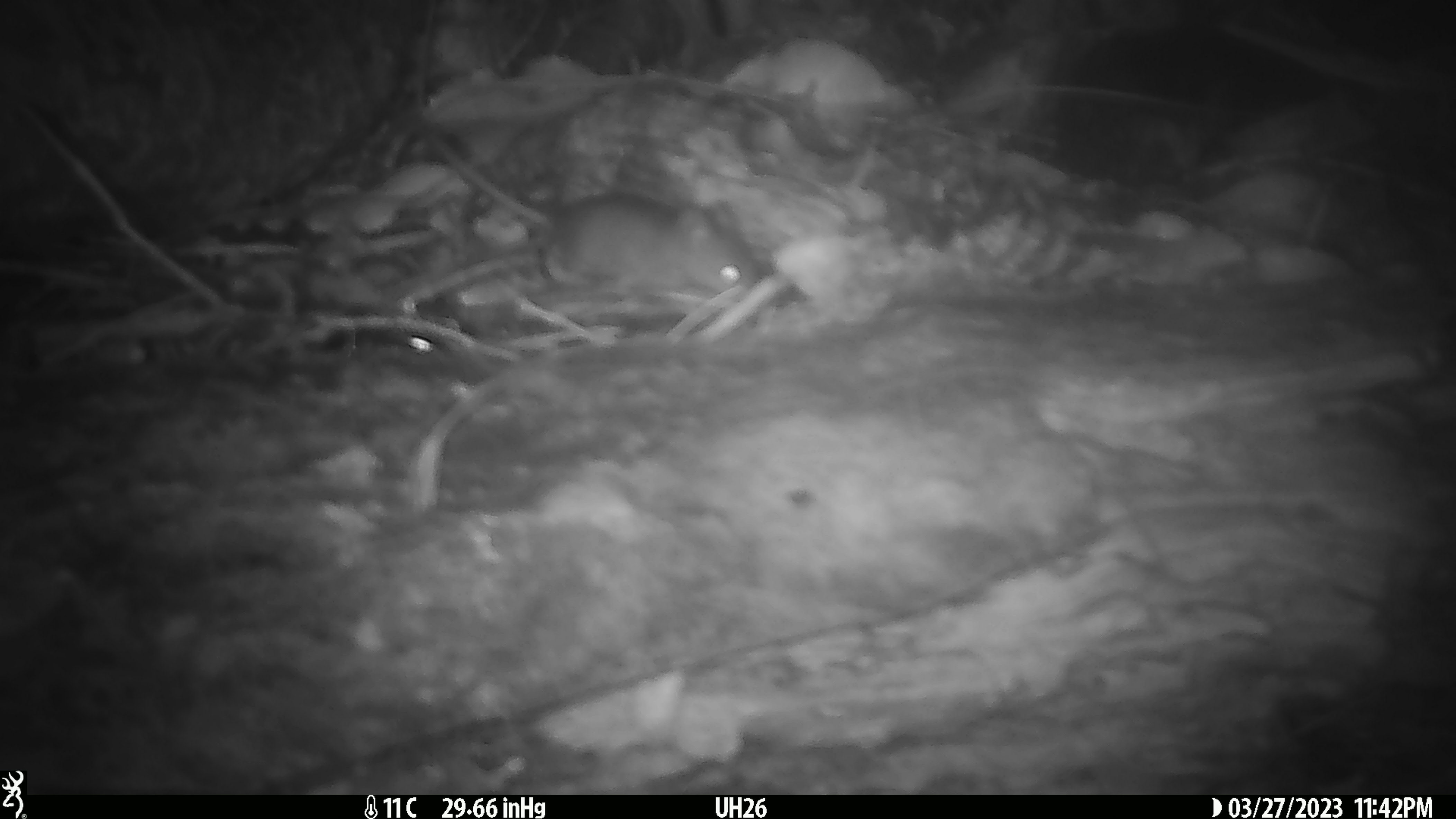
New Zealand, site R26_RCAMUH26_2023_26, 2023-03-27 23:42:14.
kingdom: Animalia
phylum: Chordata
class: Mammalia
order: Rodentia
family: Muridae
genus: Mus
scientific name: Mus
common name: mouse